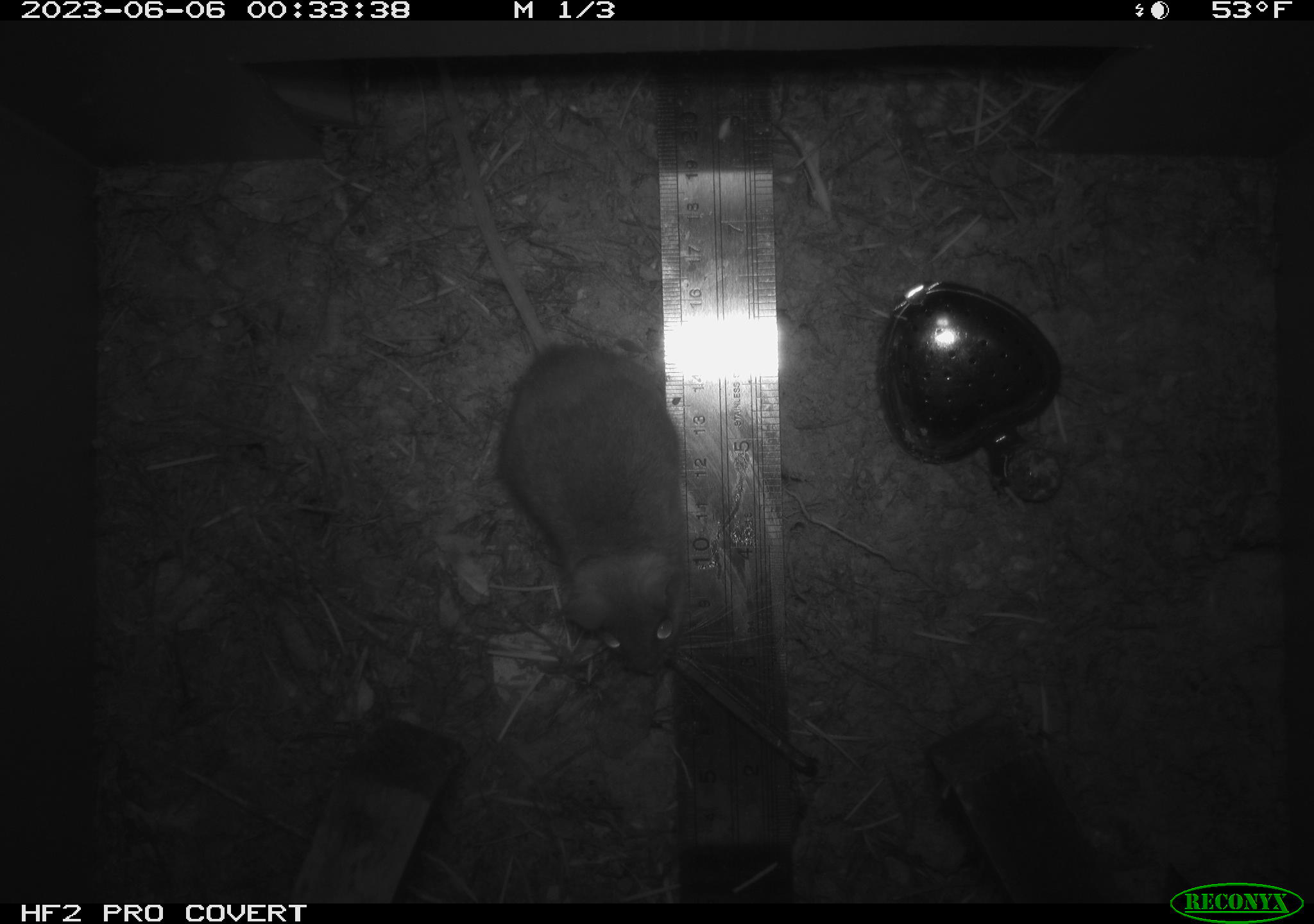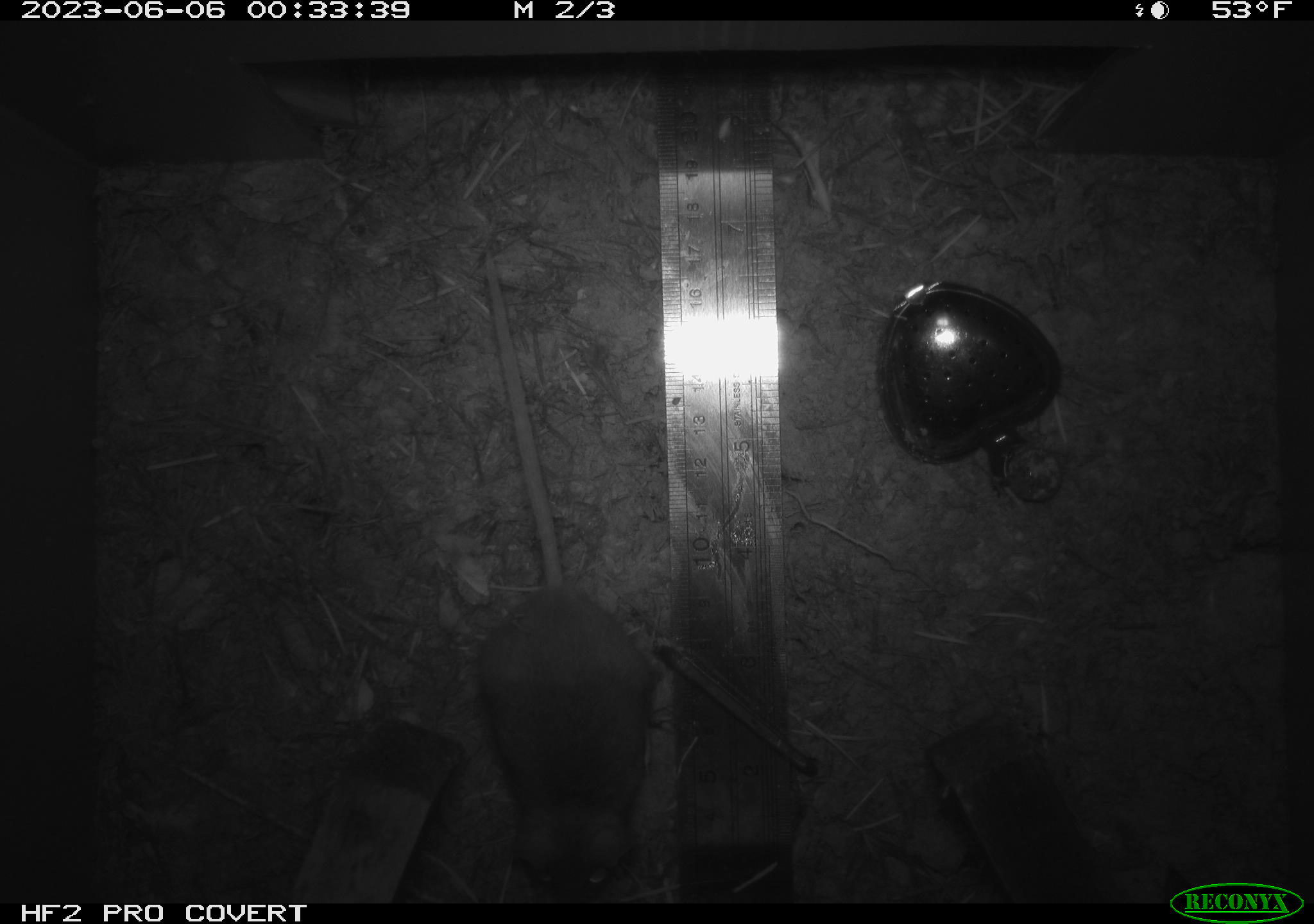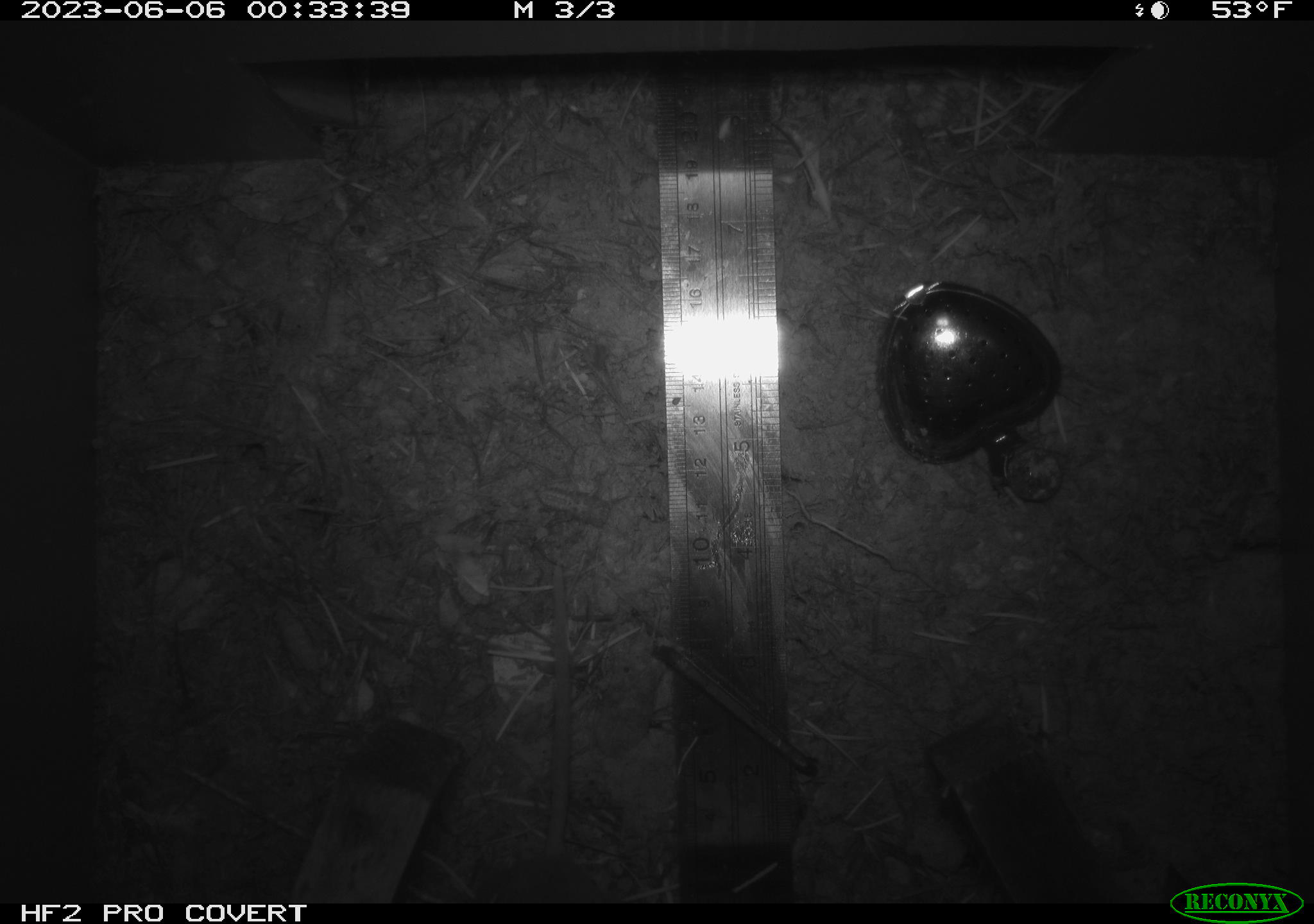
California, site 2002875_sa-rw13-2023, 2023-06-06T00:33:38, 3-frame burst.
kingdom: Animalia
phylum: Chordata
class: Mammalia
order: Rodentia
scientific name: Rodentia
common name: mouse species